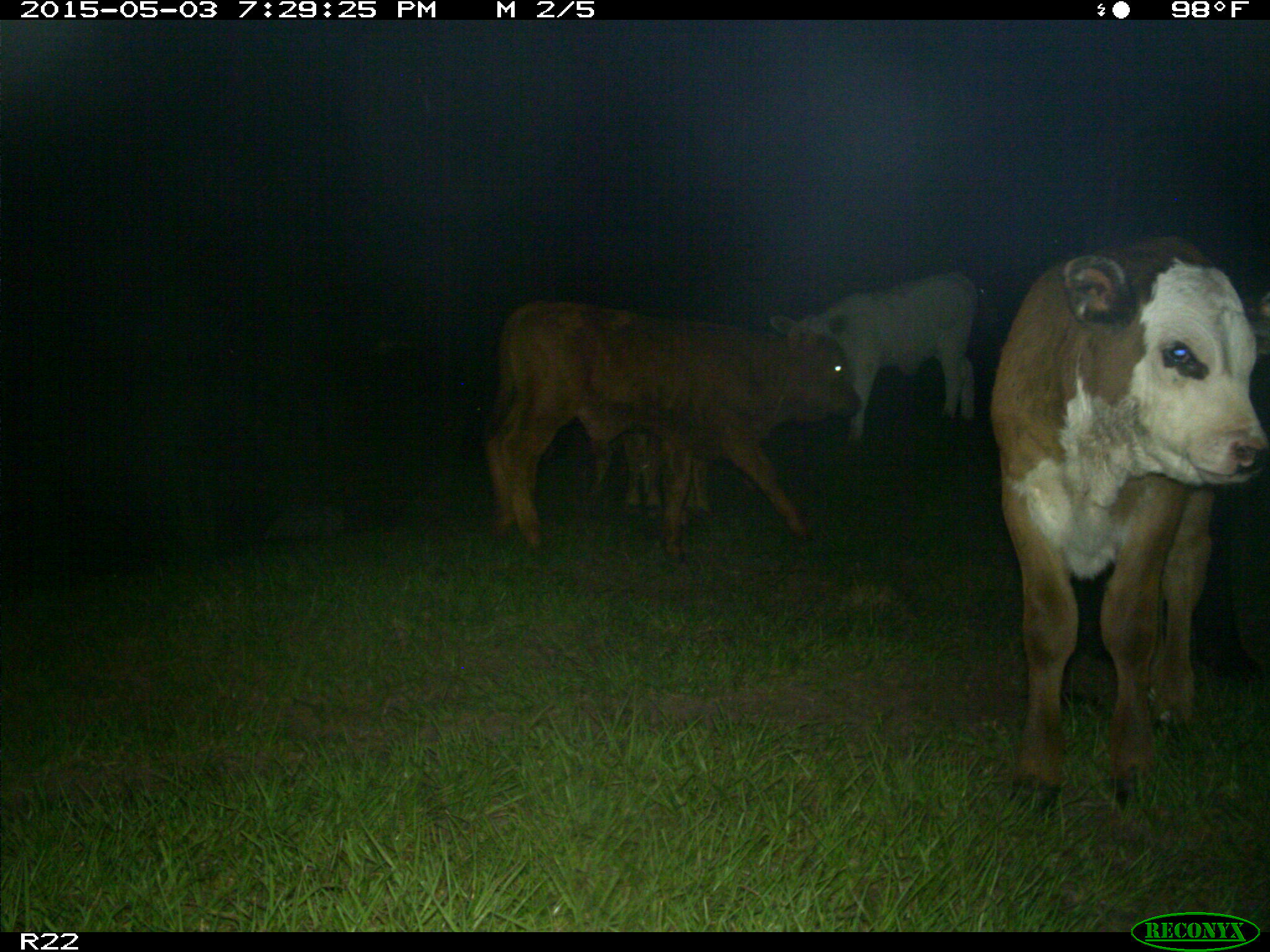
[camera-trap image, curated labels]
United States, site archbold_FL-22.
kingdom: Animalia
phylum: Chordata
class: Mammalia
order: Artiodactyla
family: Bovidae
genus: Bos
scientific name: Bos taurus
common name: domestic cow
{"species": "Bos taurus (domestic cow)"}